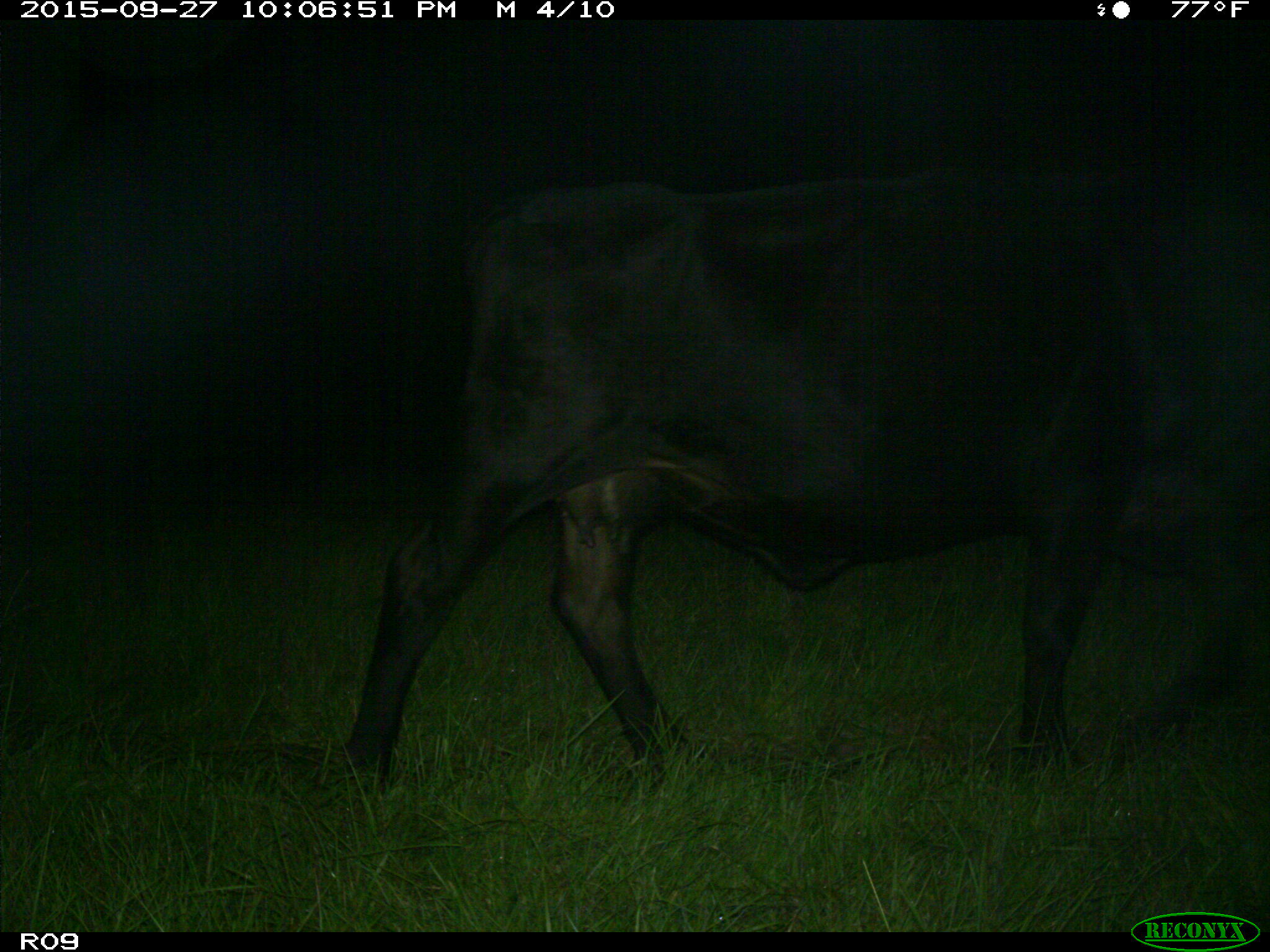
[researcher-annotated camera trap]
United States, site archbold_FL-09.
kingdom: Animalia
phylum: Chordata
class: Mammalia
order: Artiodactyla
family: Bovidae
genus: Bos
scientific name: Bos taurus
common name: domestic cow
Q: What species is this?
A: Bos taurus (domestic cow).